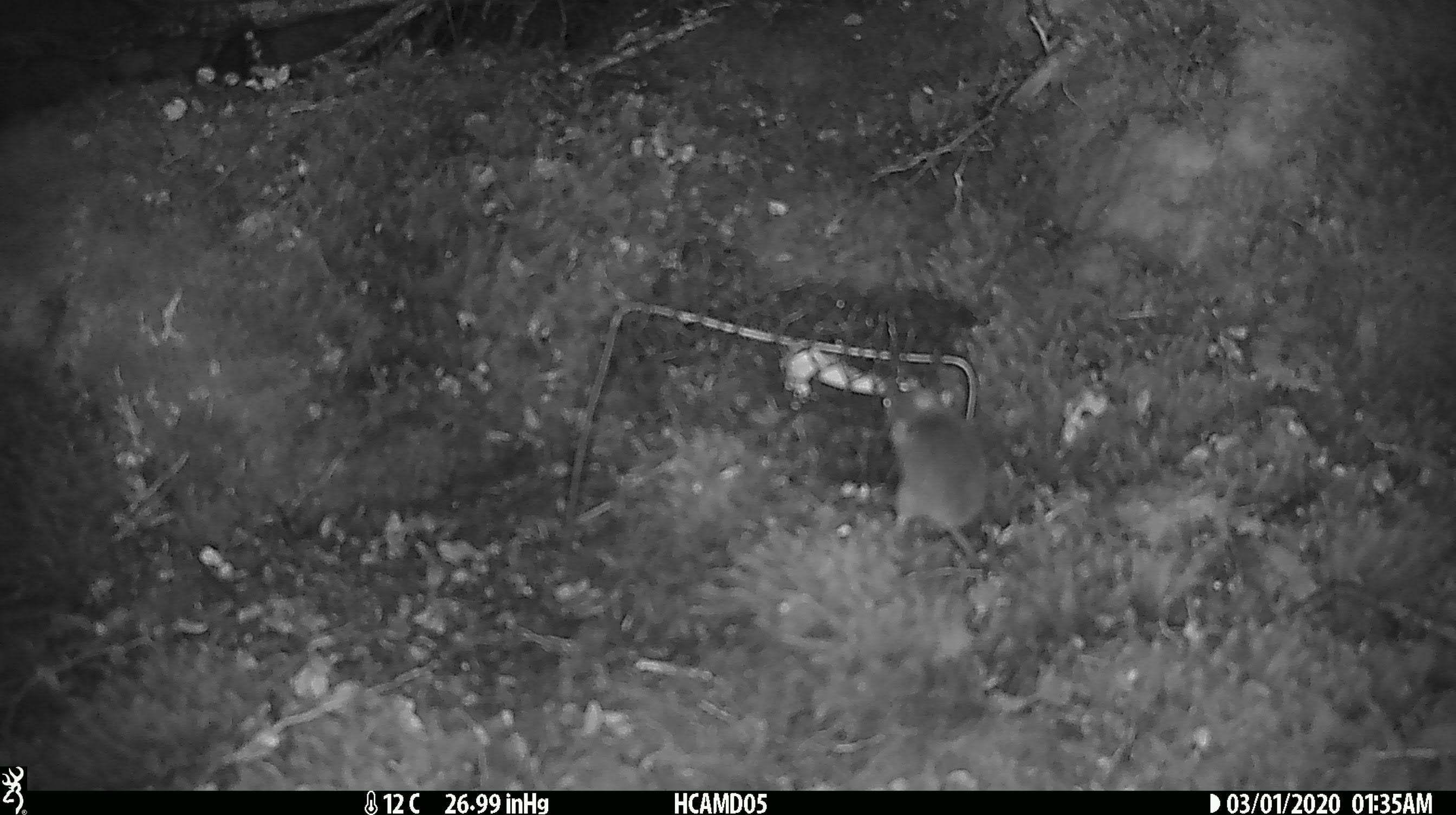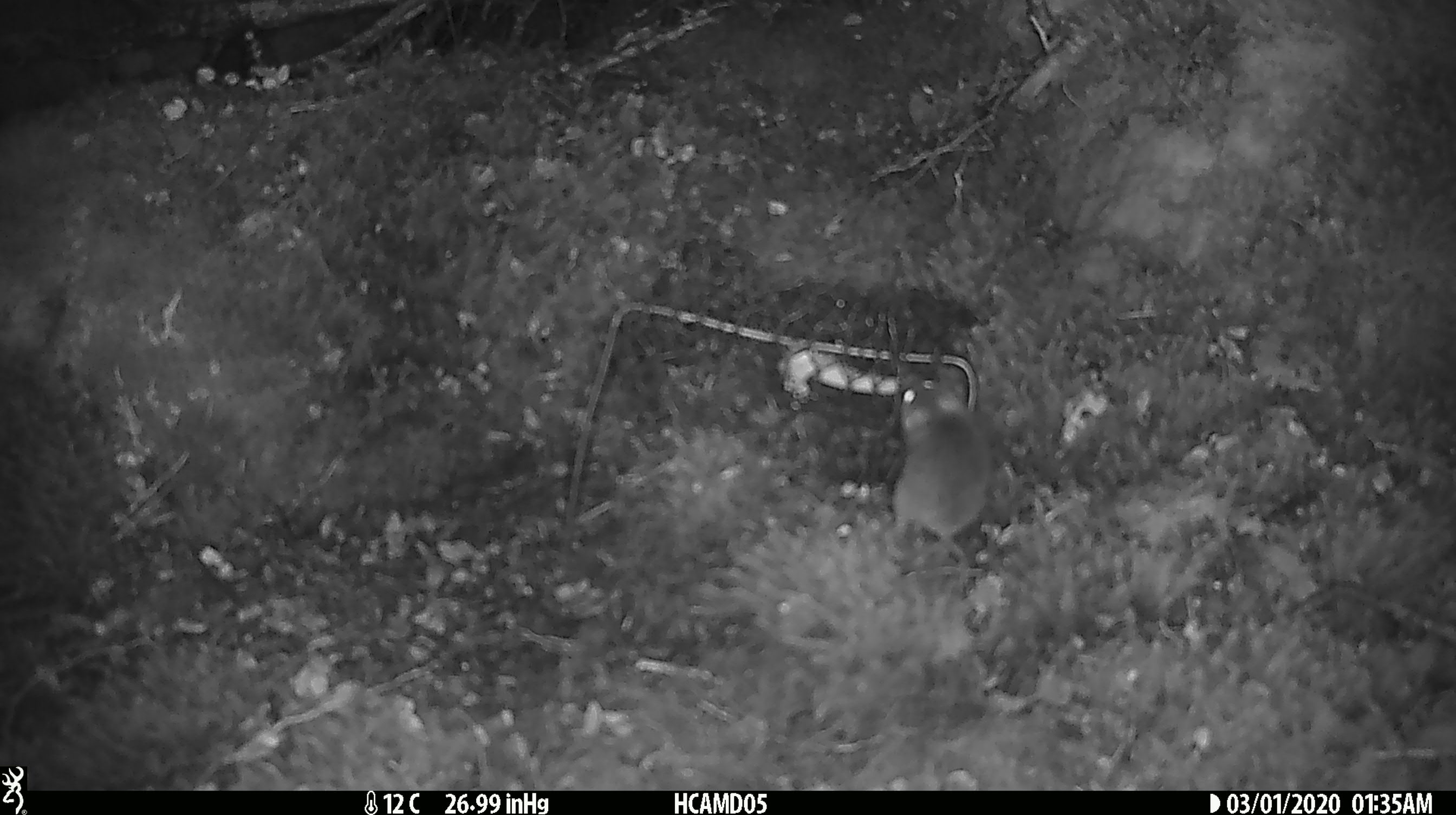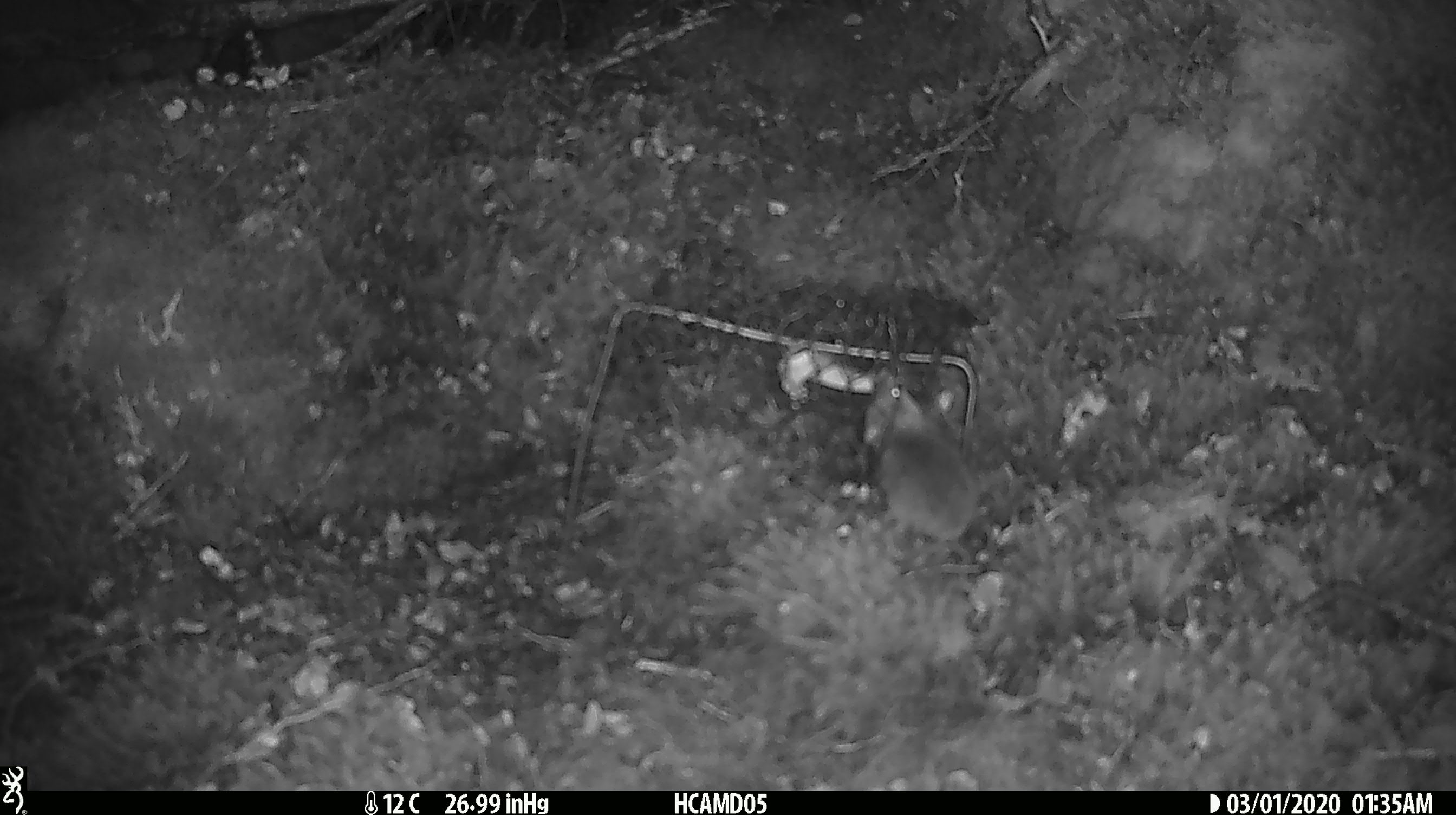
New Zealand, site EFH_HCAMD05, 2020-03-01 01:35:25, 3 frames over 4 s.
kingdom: Animalia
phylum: Chordata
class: Mammalia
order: Rodentia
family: Muridae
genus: Mus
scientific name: Mus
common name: mouse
Mouse (Mus).